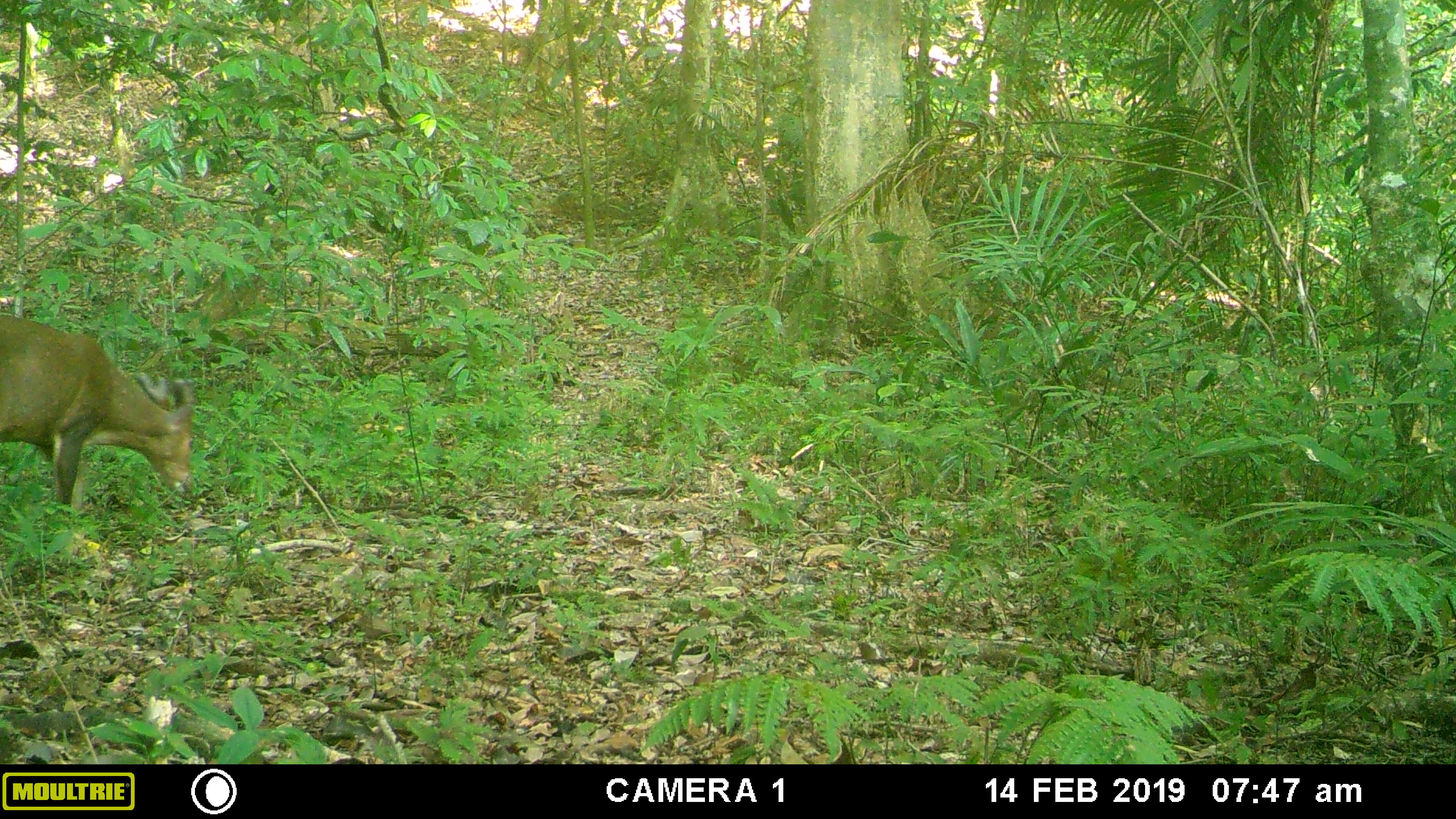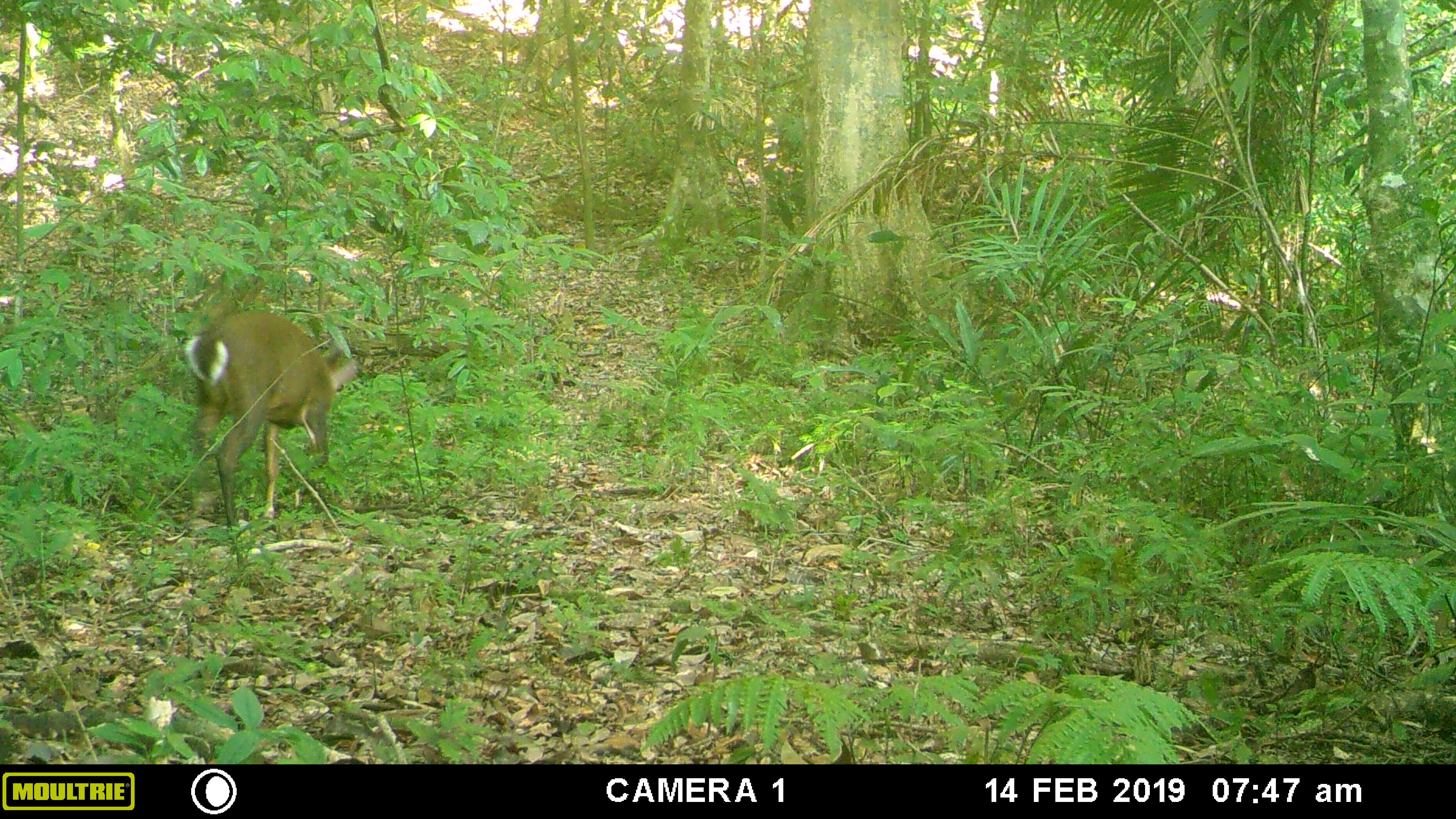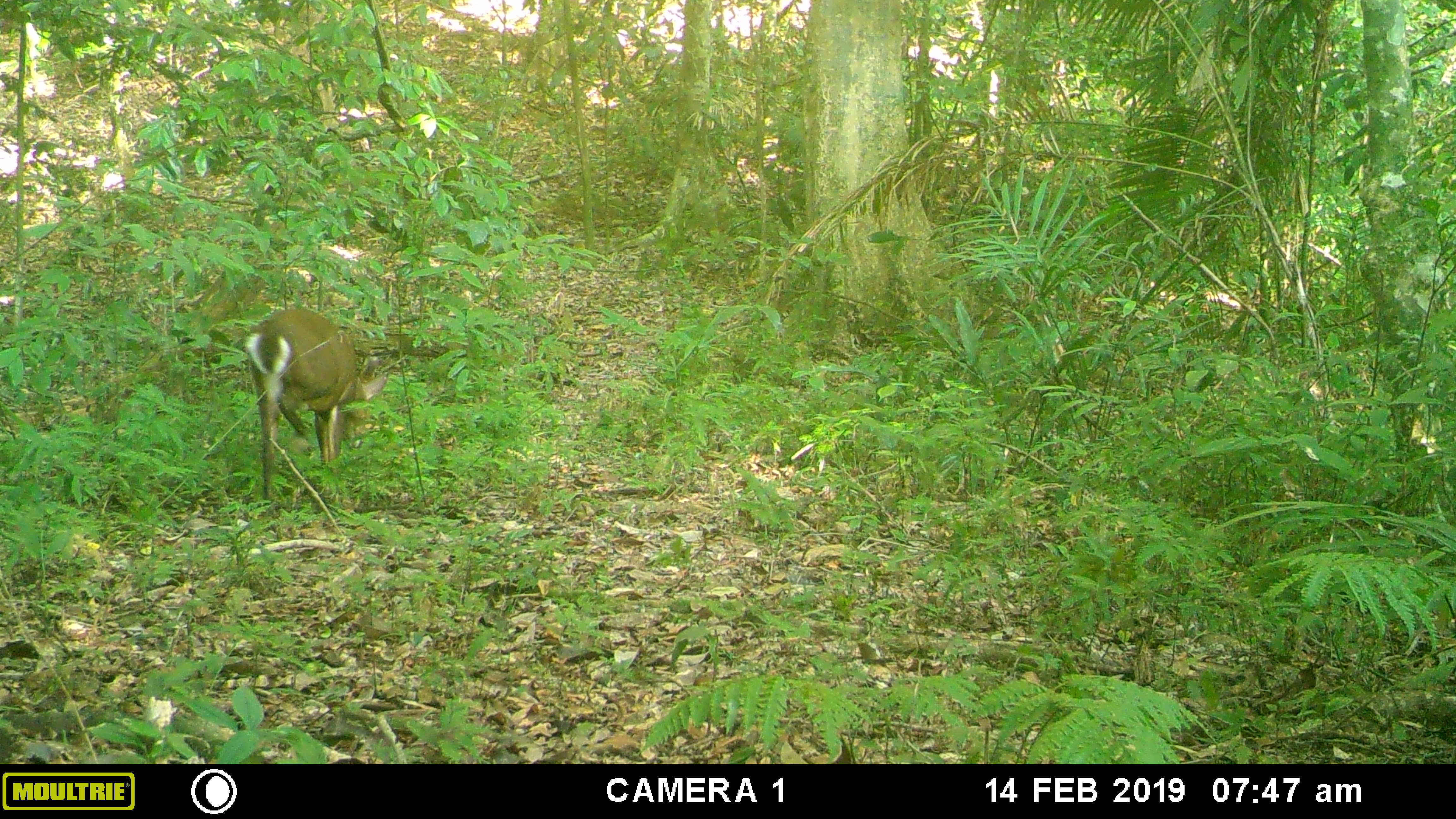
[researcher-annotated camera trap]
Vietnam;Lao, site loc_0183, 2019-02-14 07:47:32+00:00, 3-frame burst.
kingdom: Animalia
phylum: Chordata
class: Mammalia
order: Artiodactyla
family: Cervidae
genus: Muntiacus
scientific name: Muntiacus vuquangensis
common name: large-antlered muntjac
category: large antlered muntjac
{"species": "large antlered muntjac (large-antlered muntjac) (Muntiacus vuquangensis)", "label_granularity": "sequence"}